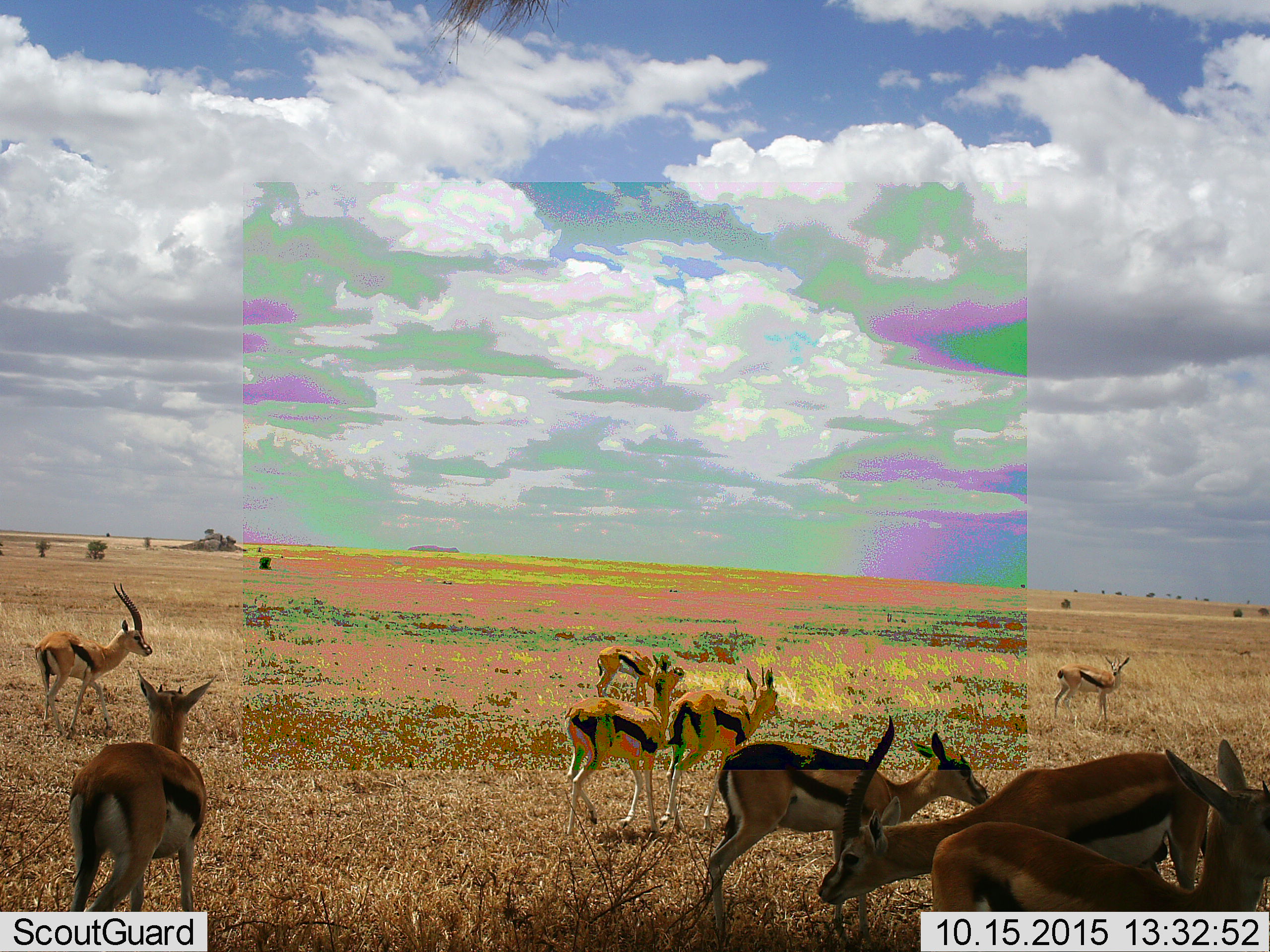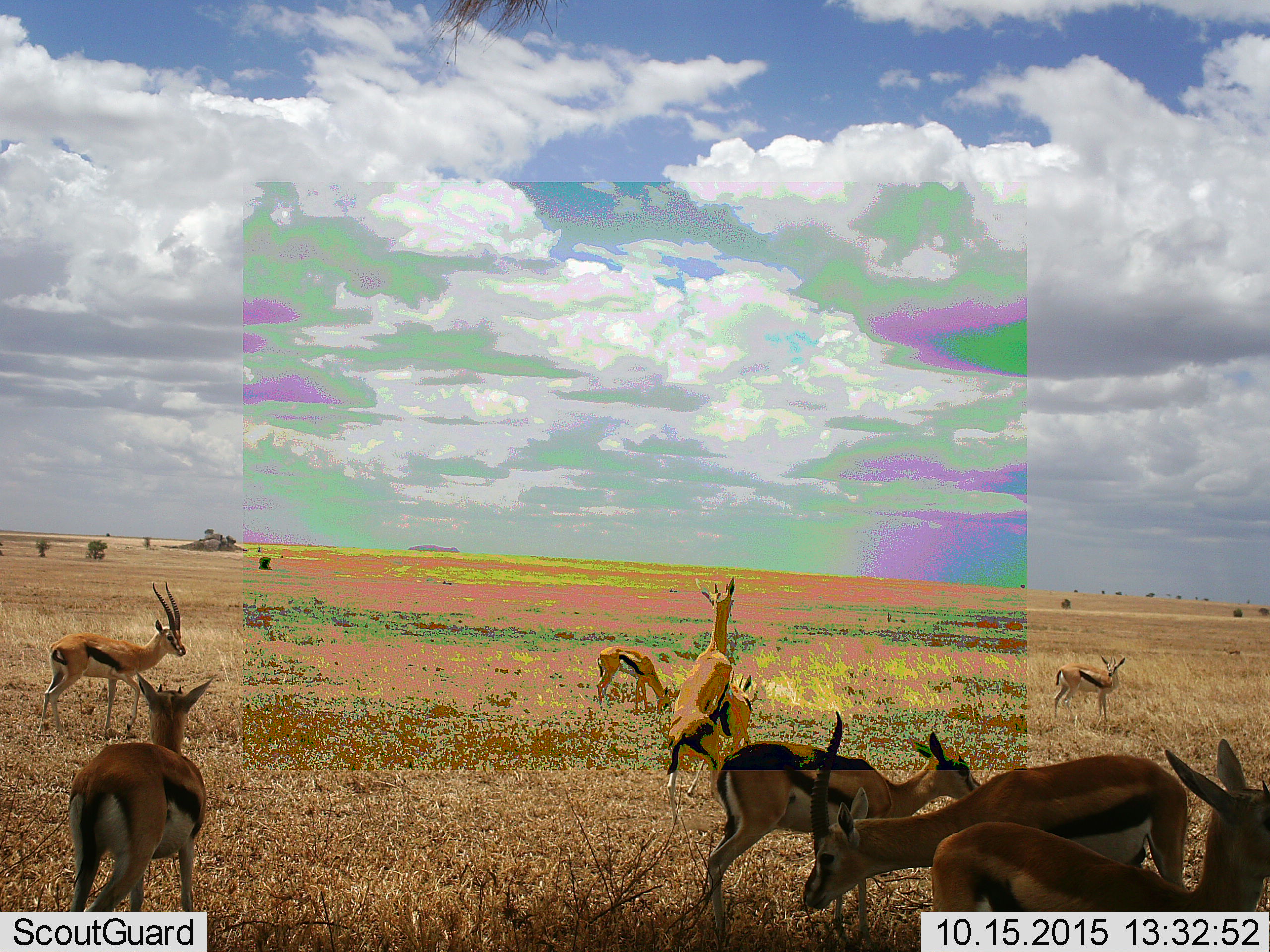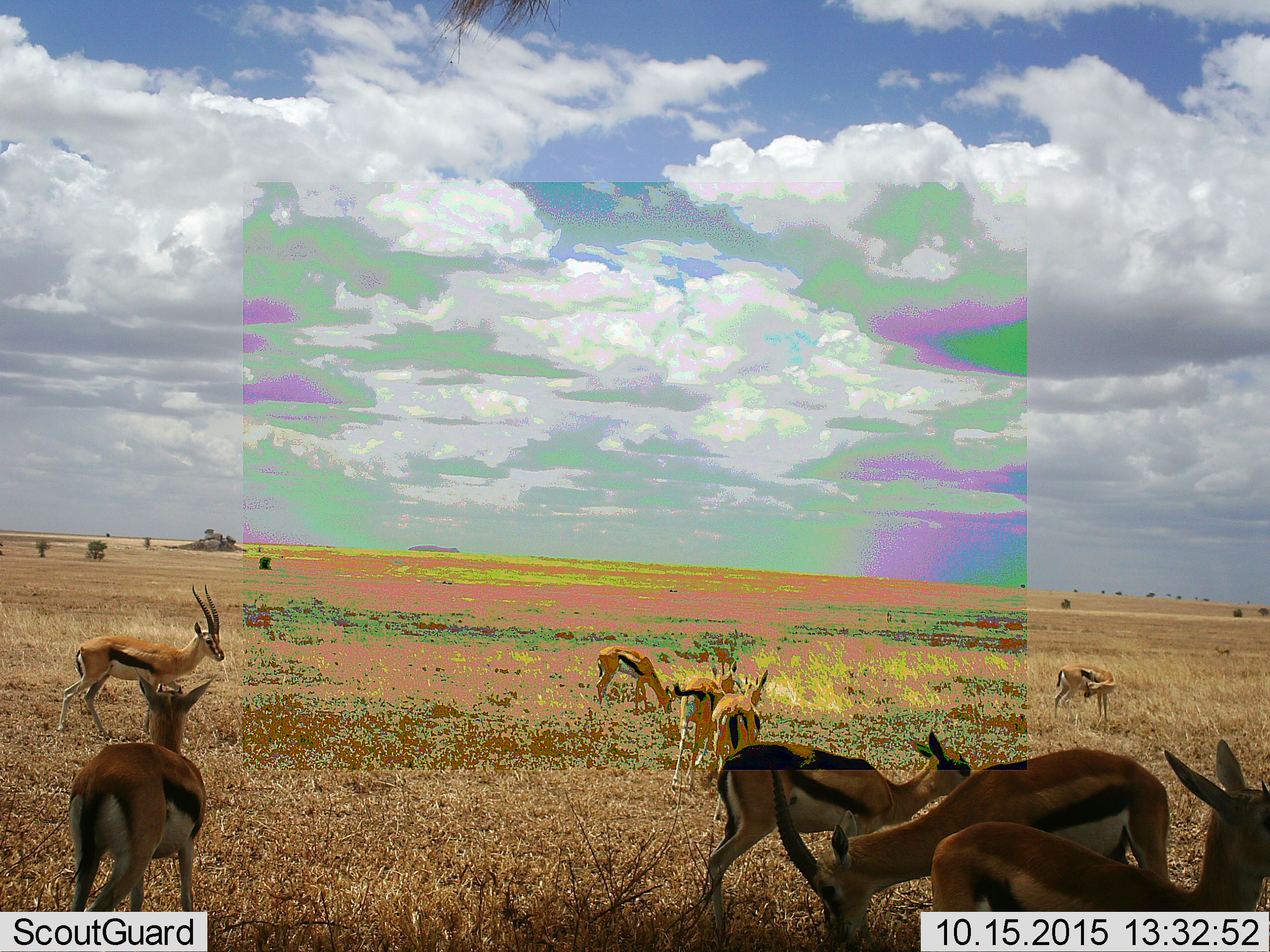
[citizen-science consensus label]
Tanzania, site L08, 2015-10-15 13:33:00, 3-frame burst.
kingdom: Animalia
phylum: Chordata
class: Mammalia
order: Artiodactyla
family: Bovidae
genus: Eudorcas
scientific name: Eudorcas thomsonii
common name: thomson's gazelle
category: gazellethomsons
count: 10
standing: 89%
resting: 0%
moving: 78%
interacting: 56%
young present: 22%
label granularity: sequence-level